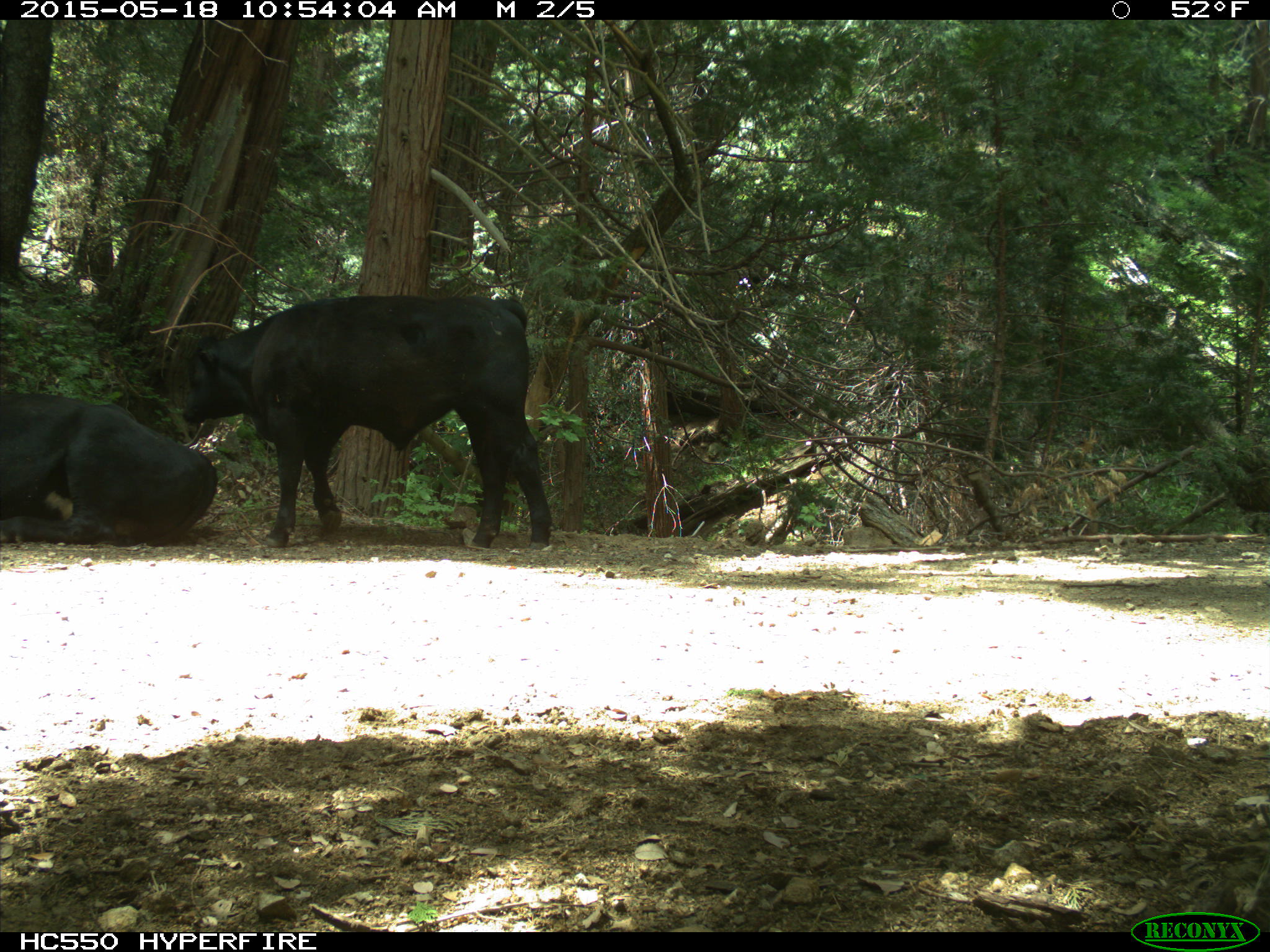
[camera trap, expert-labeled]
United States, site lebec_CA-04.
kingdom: Animalia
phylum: Chordata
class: Mammalia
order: Artiodactyla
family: Bovidae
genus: Bos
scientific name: Bos taurus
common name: domestic cow